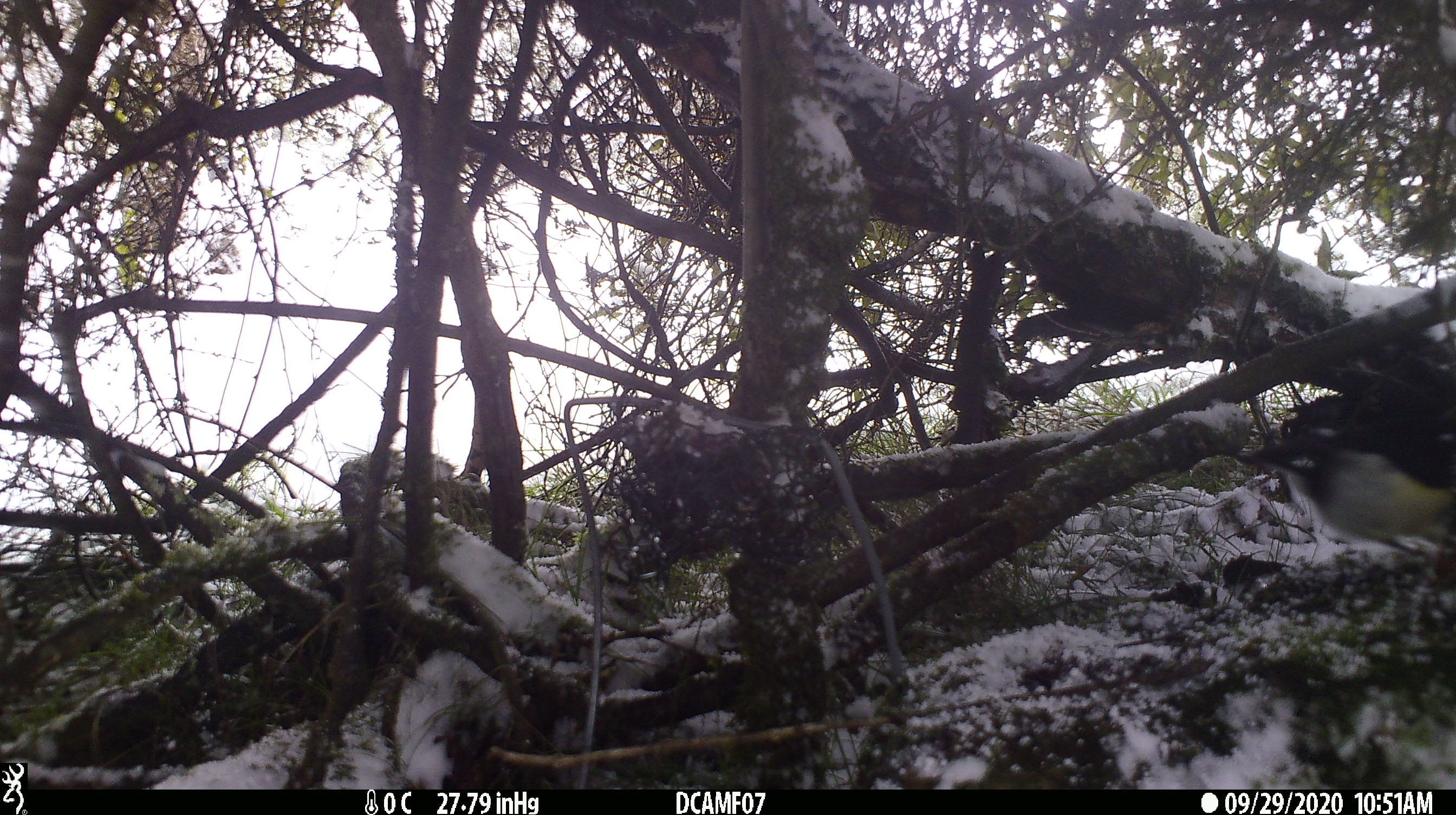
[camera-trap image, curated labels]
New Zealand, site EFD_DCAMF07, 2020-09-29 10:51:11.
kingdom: Animalia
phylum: Chordata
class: Aves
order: Passeriformes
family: Petroicidae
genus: Petroica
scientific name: Petroica australis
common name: new zealand robin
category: robin